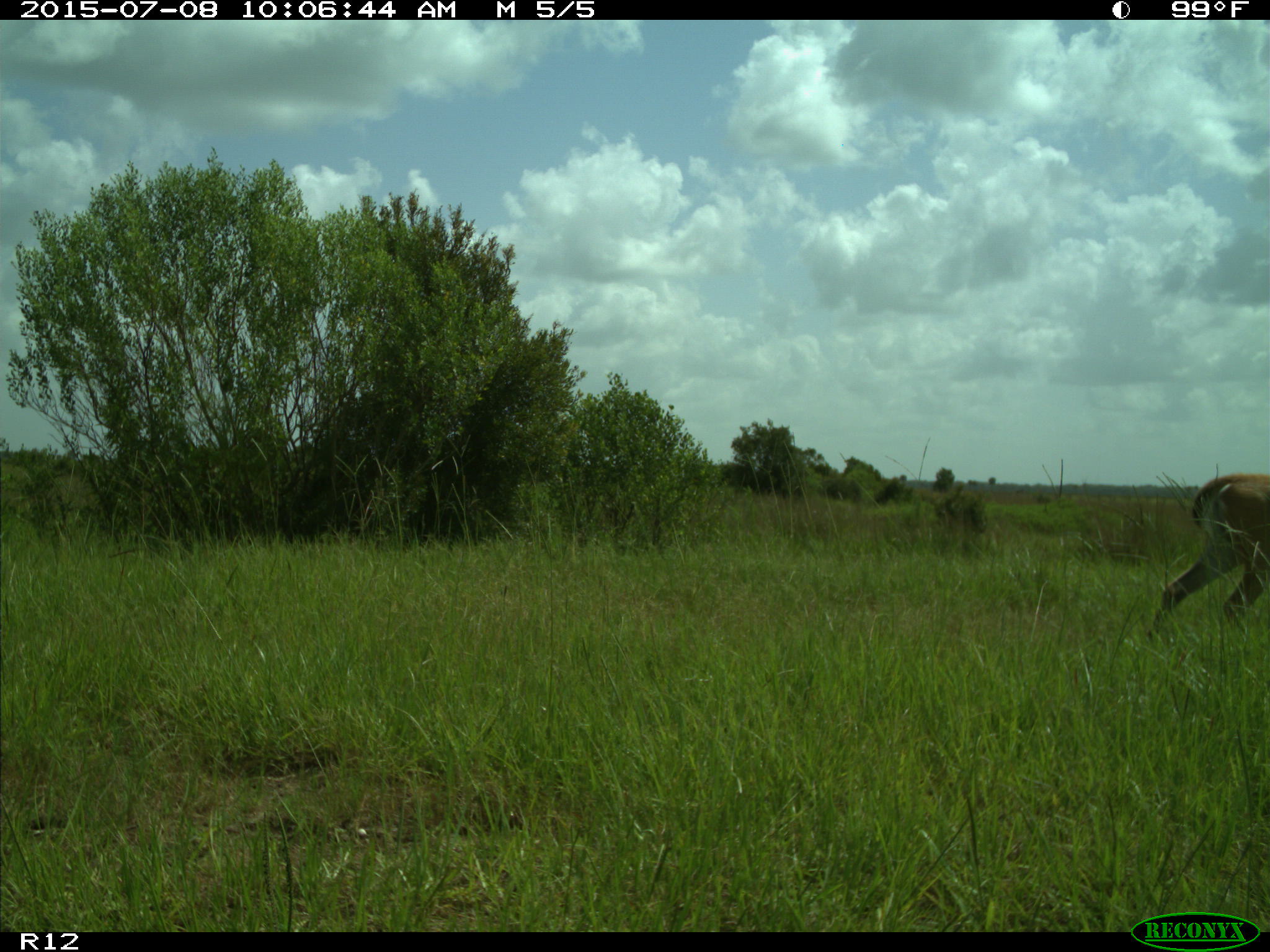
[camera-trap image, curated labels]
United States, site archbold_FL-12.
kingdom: Animalia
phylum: Chordata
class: Mammalia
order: Artiodactyla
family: Cervidae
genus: Odocoileus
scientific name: Odocoileus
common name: deer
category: unidentified deer